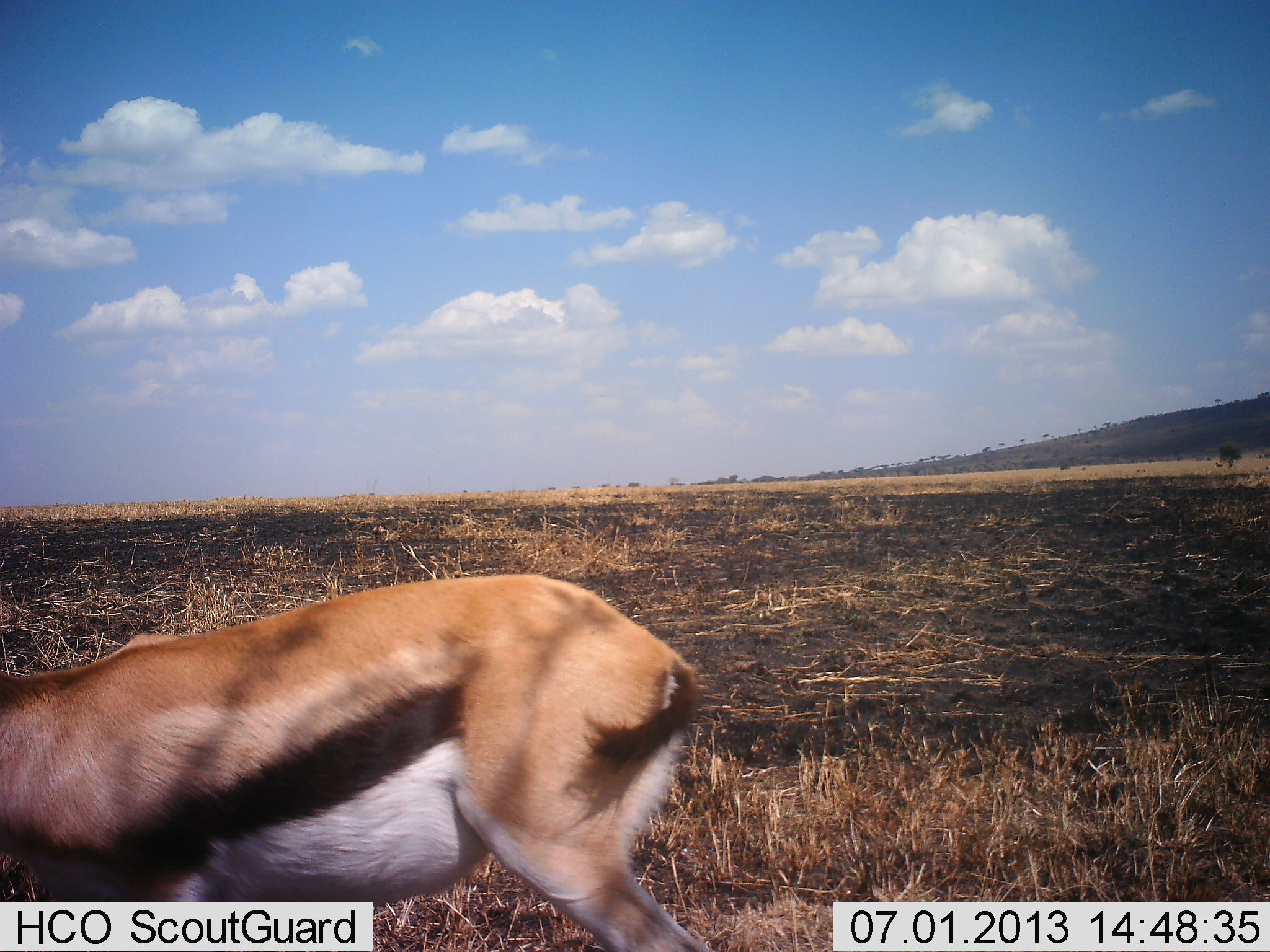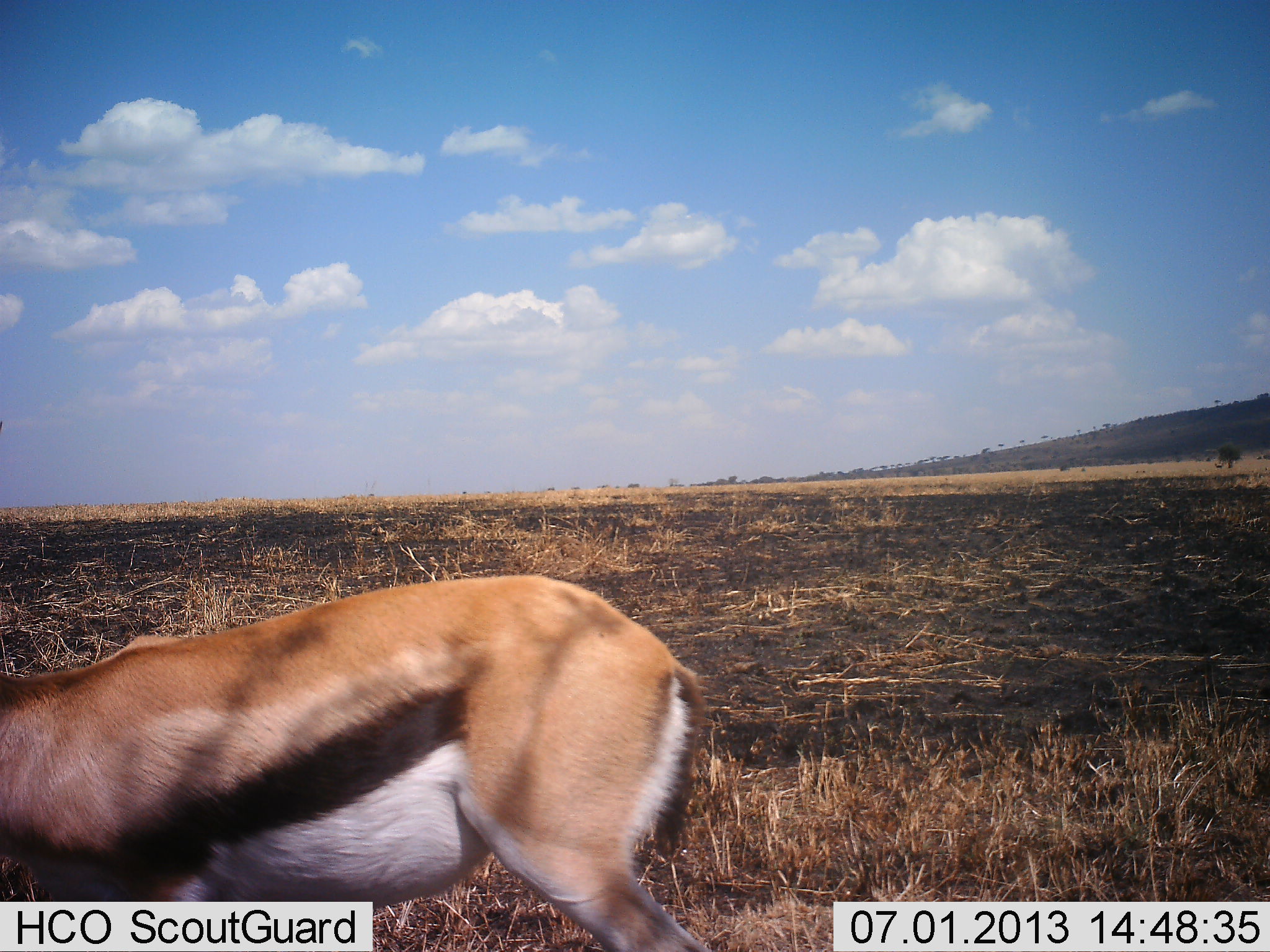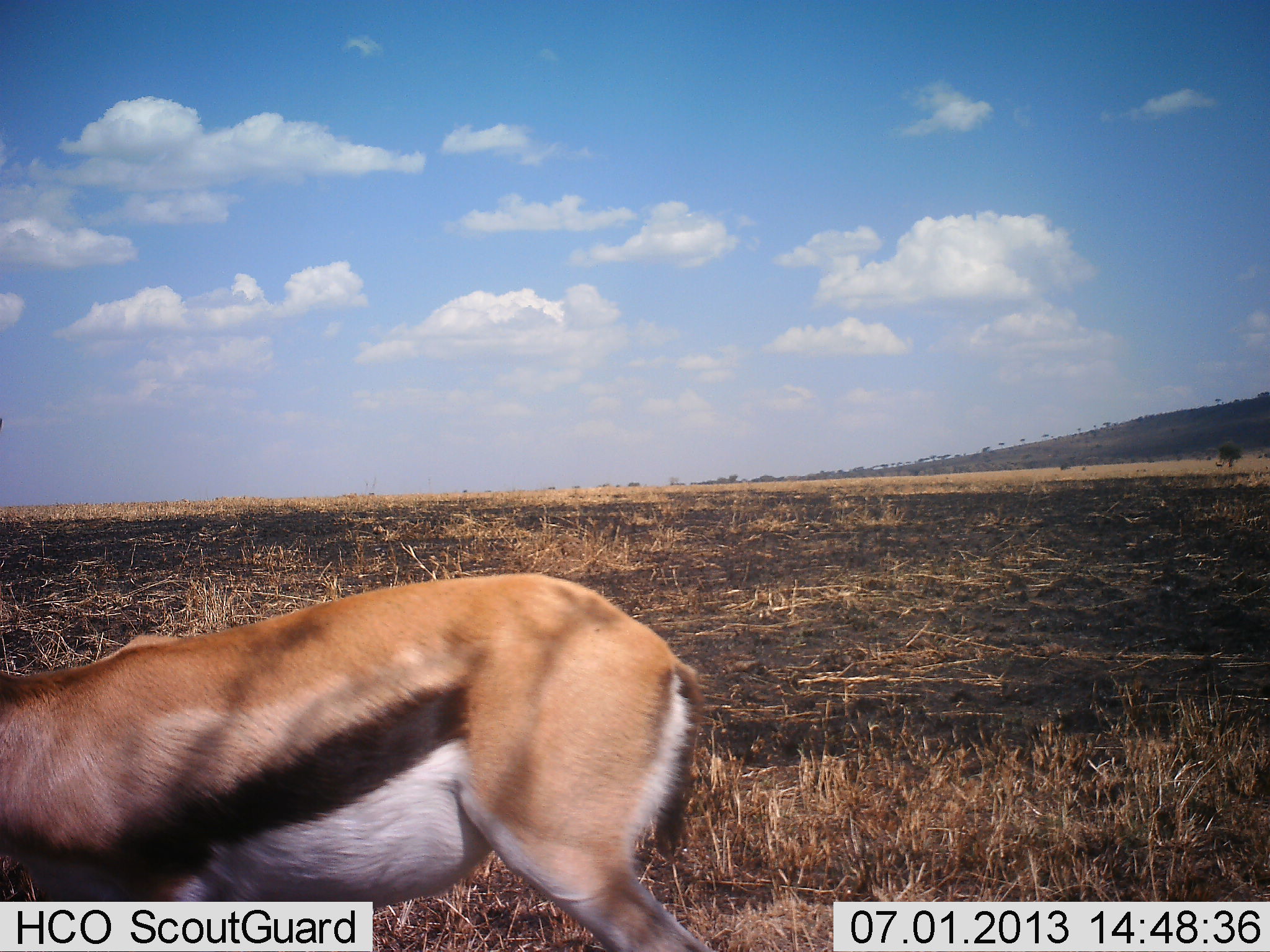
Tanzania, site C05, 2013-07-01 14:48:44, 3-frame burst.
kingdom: Animalia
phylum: Chordata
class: Mammalia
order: Artiodactyla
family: Bovidae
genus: Eudorcas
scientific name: Eudorcas thomsonii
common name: thomson's gazelle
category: gazellethomsons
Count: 1.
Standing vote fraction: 80%.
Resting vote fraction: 0%.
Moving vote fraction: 10%.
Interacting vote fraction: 0%.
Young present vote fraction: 0%.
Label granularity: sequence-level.